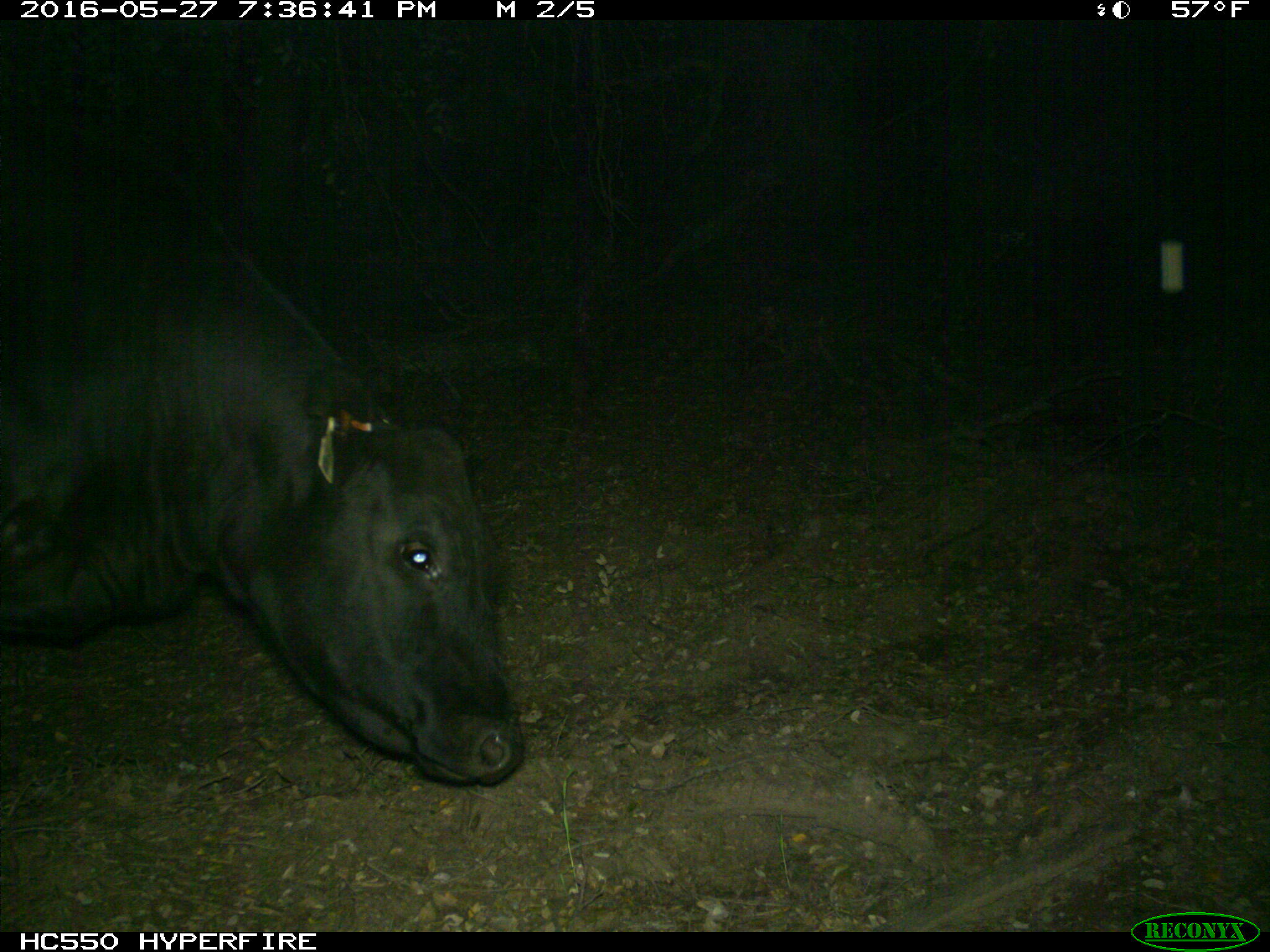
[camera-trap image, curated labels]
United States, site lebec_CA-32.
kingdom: Animalia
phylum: Chordata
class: Mammalia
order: Artiodactyla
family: Bovidae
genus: Bos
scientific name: Bos taurus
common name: domestic cow